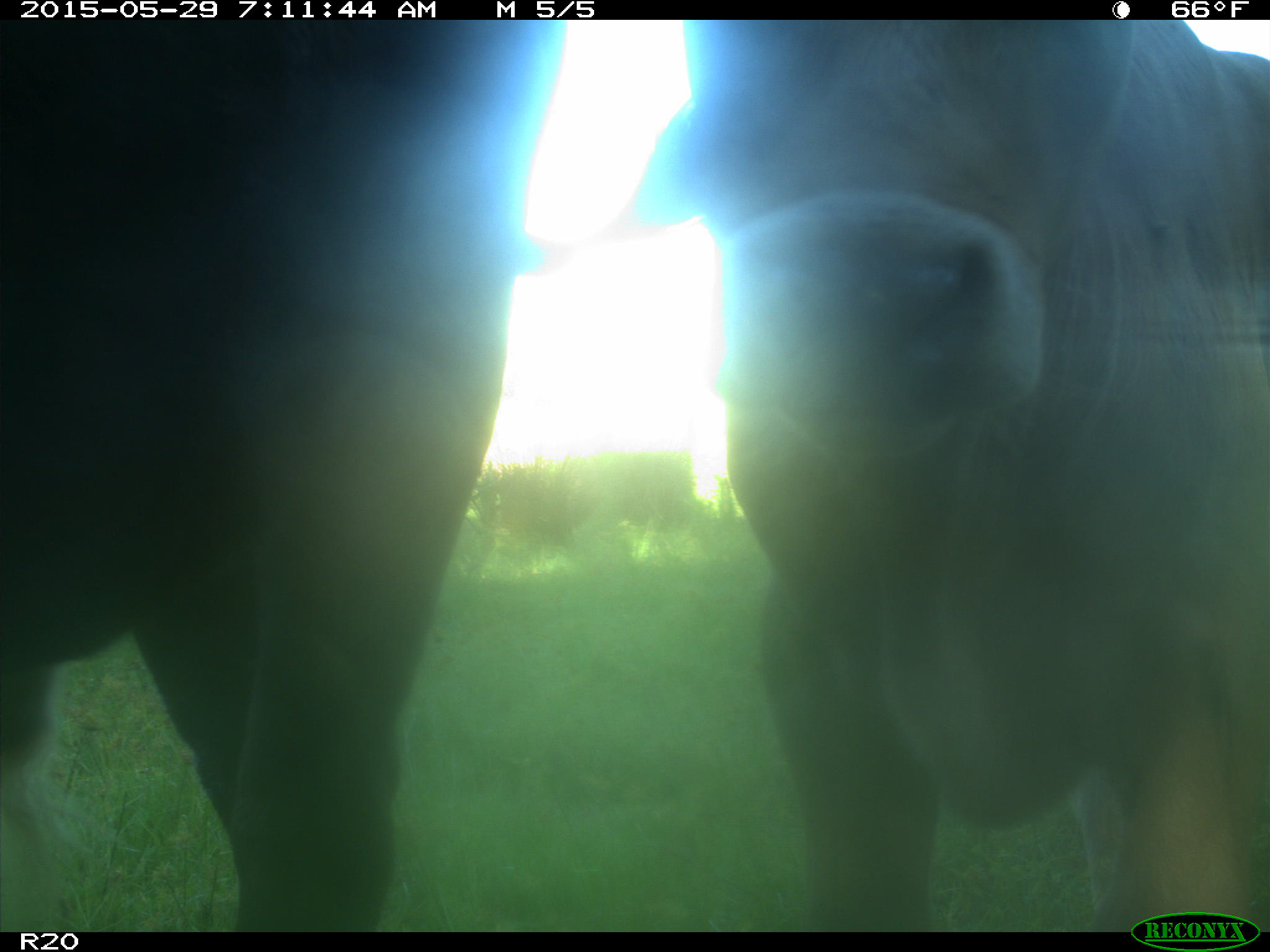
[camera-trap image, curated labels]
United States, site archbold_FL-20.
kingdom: Animalia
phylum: Chordata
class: Mammalia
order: Artiodactyla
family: Bovidae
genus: Bos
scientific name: Bos taurus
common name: domestic cow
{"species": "Bos taurus (domestic cow)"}